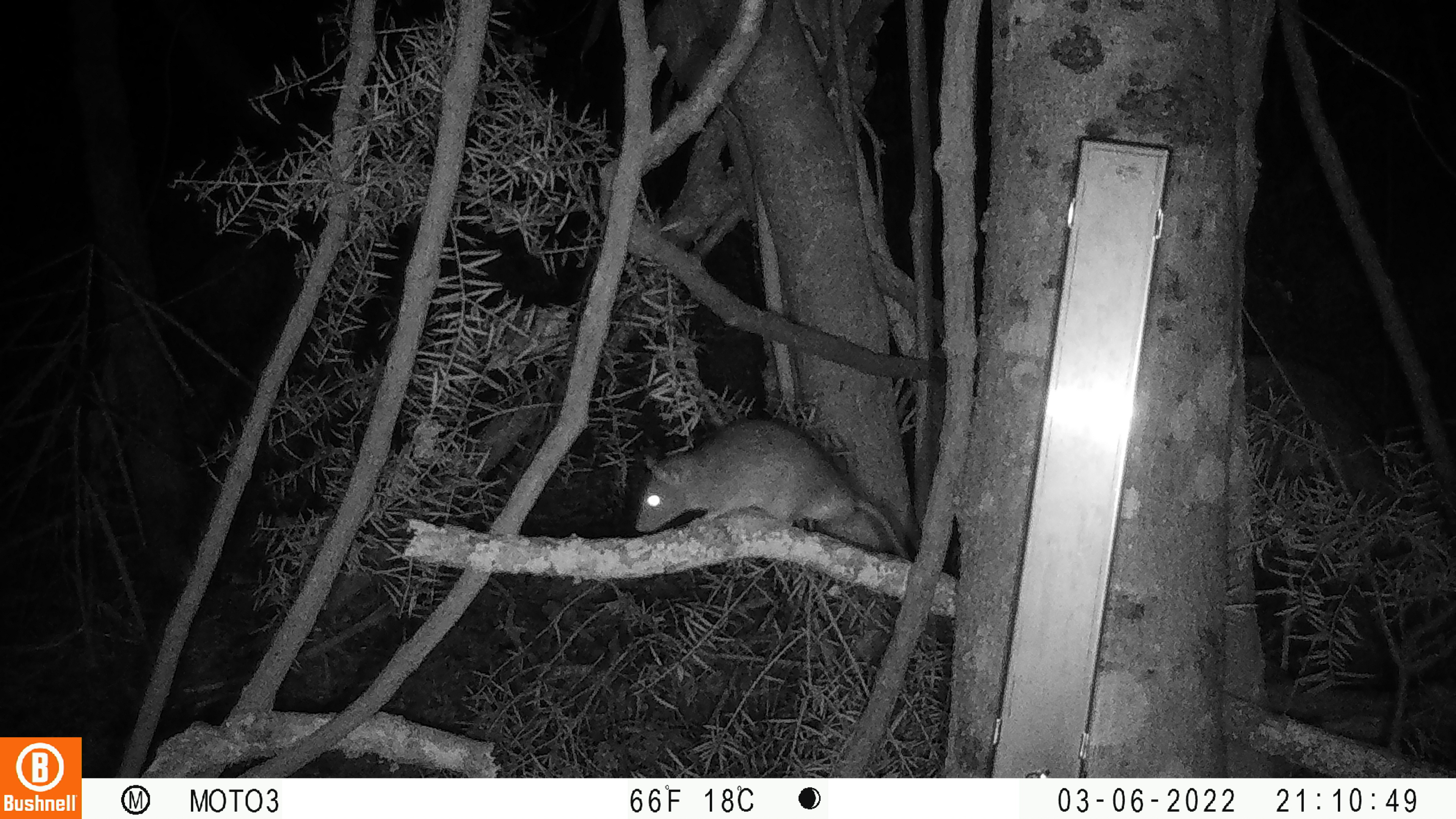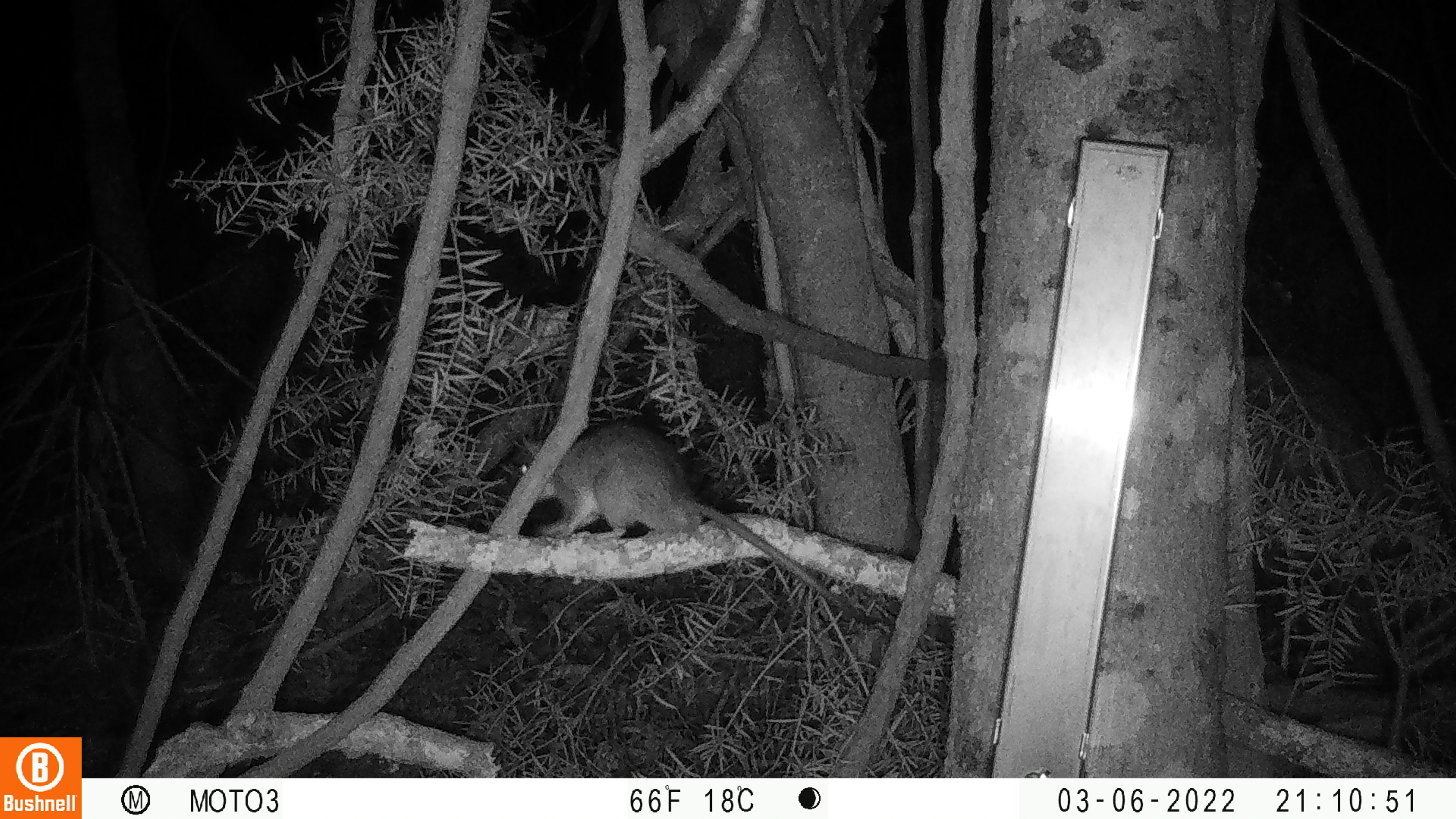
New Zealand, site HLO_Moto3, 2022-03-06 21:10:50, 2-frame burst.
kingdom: Animalia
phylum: Chordata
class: Mammalia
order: Rodentia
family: Muridae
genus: Rattus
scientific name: Rattus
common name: rat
Rat (Rattus).